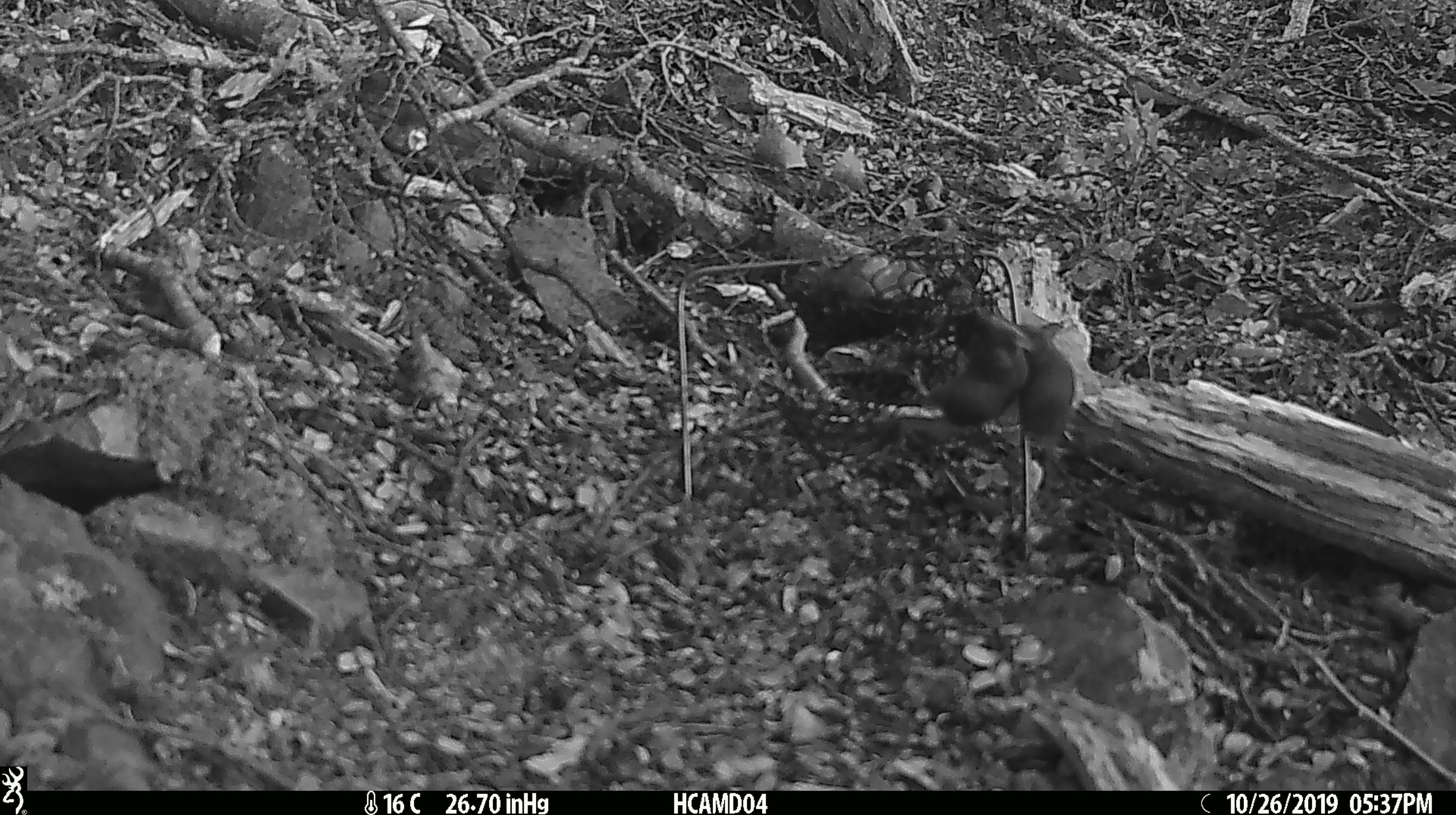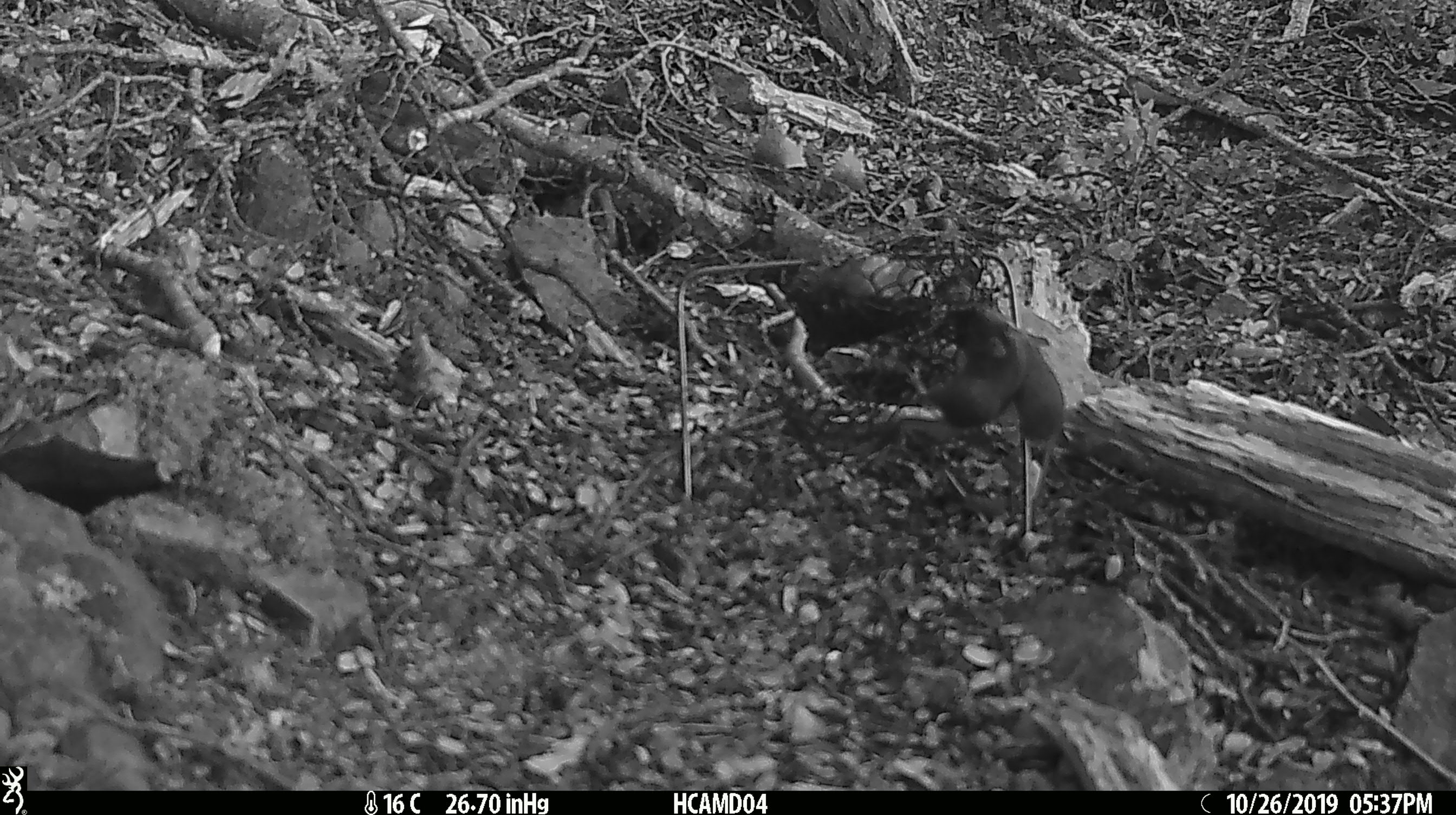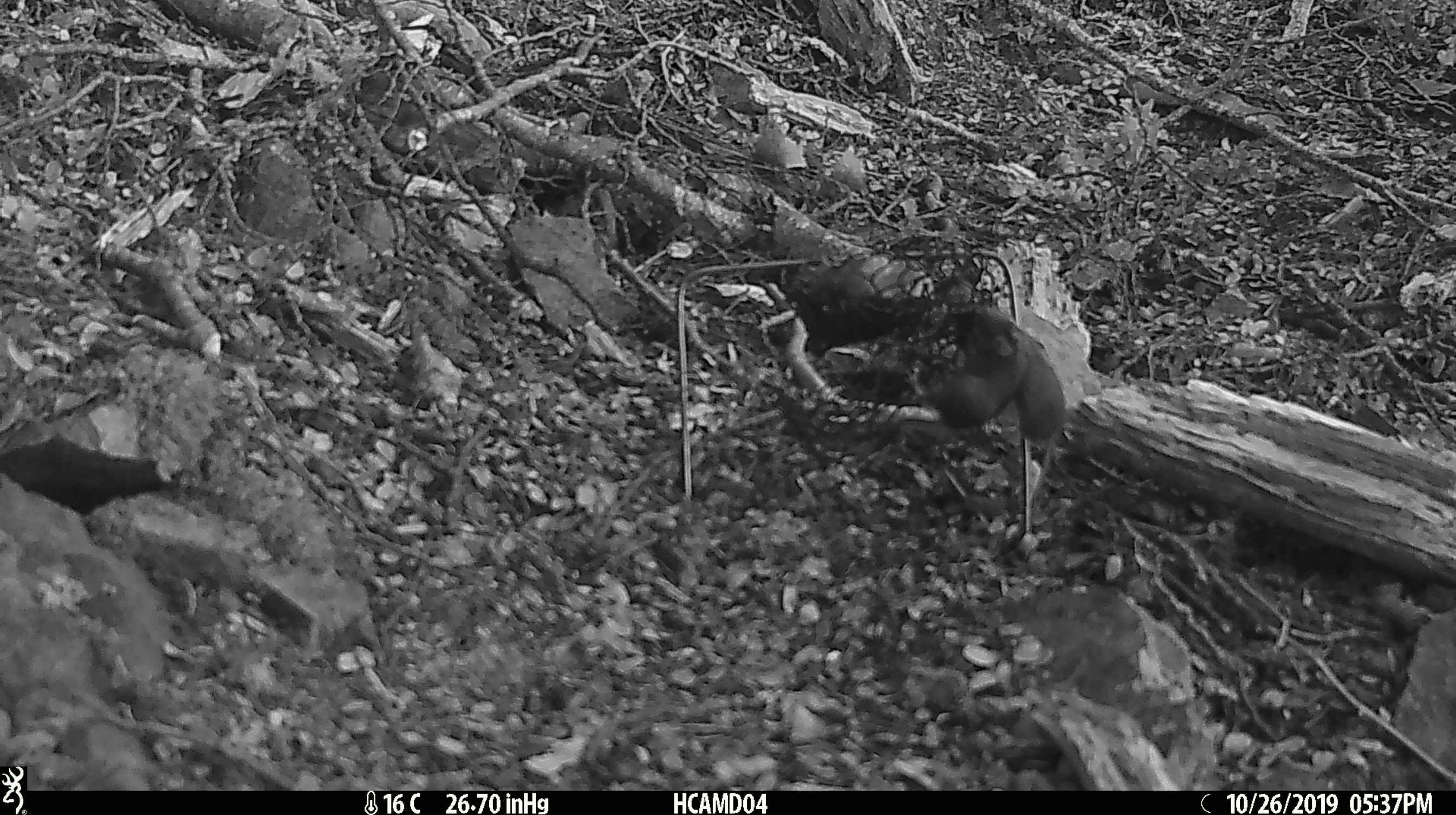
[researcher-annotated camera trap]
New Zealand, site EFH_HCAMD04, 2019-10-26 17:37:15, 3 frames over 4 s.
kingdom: Animalia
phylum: Chordata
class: Mammalia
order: Rodentia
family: Muridae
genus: Mus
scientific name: Mus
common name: mouse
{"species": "mouse (Mus)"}